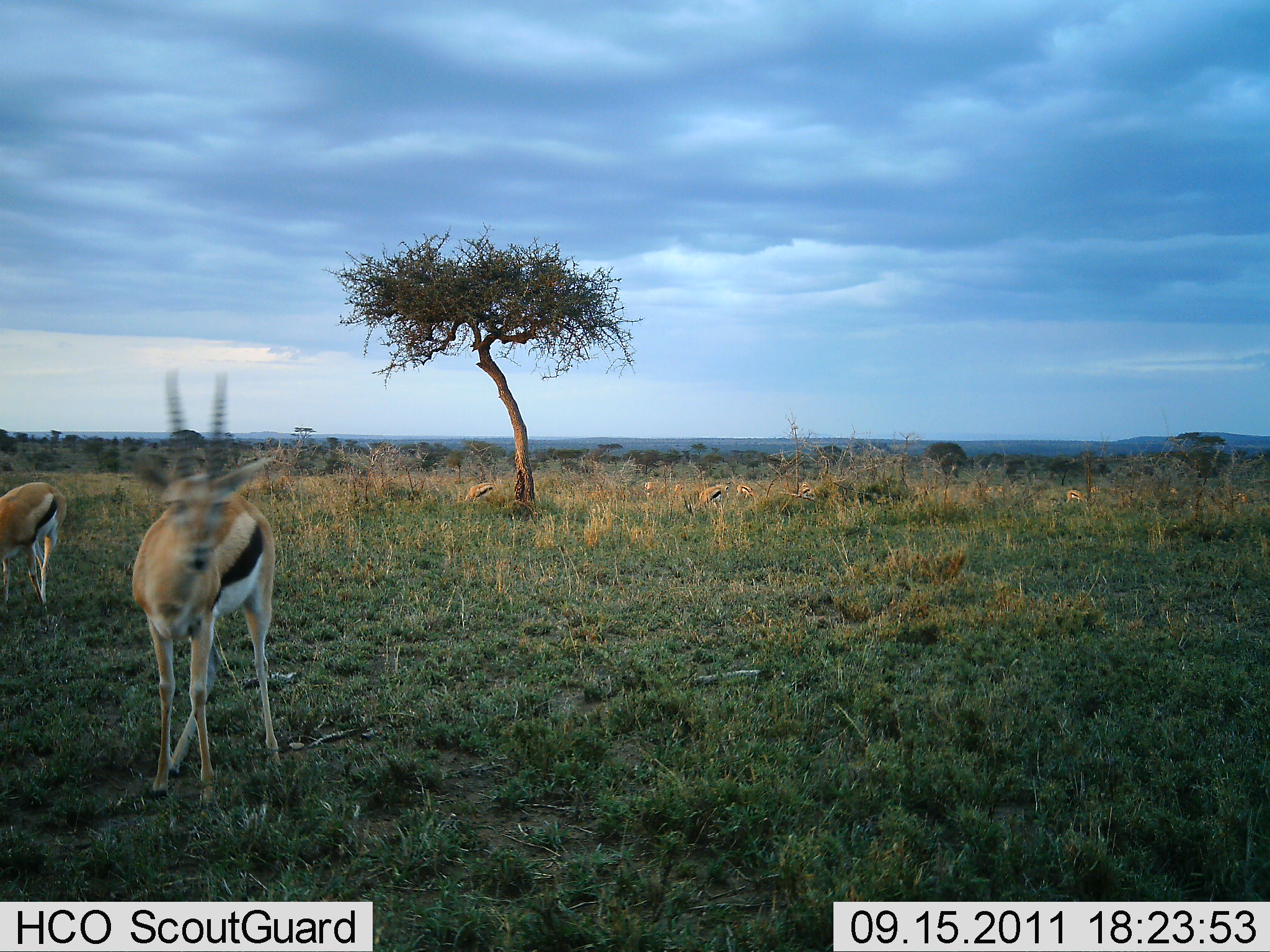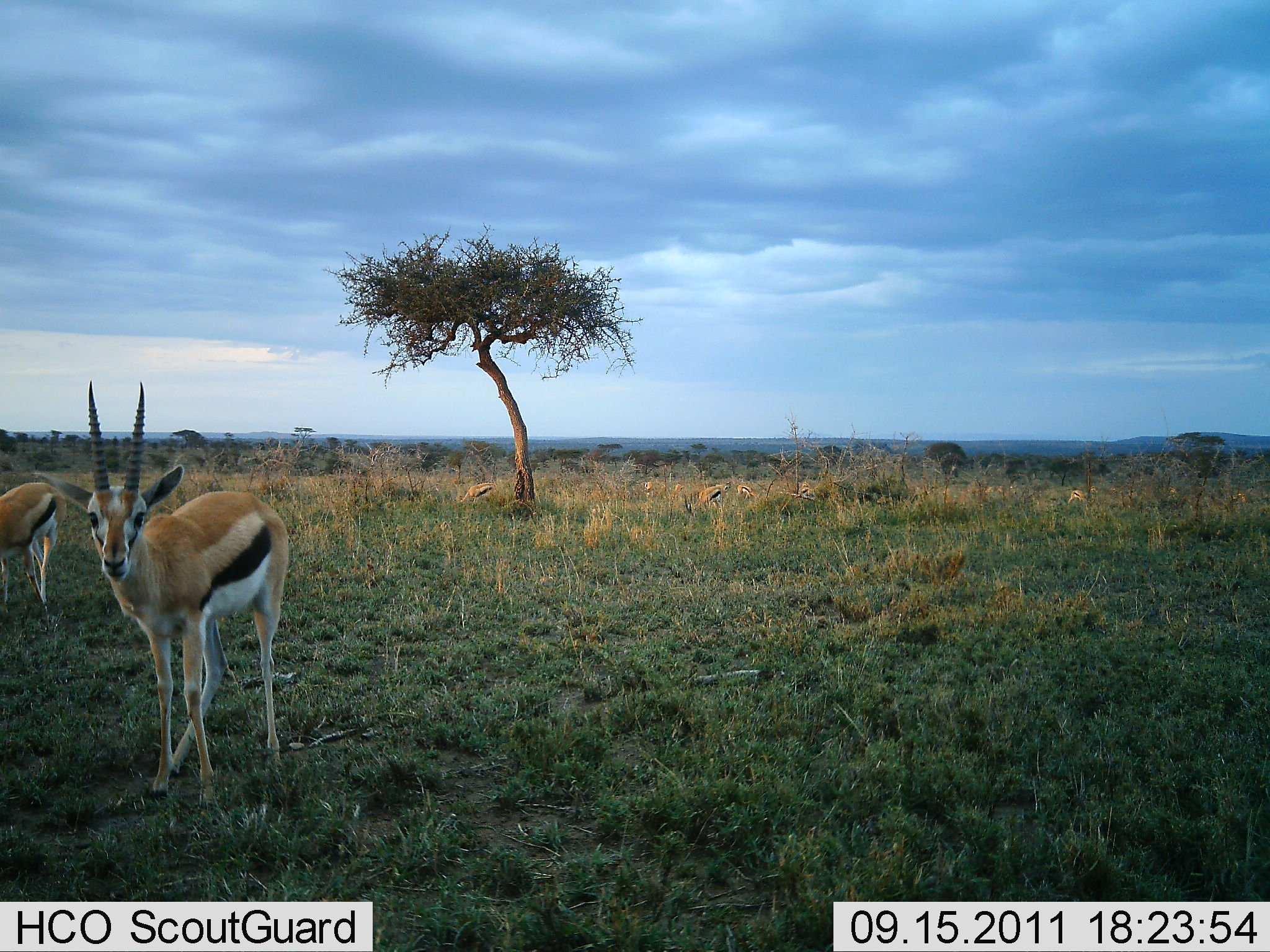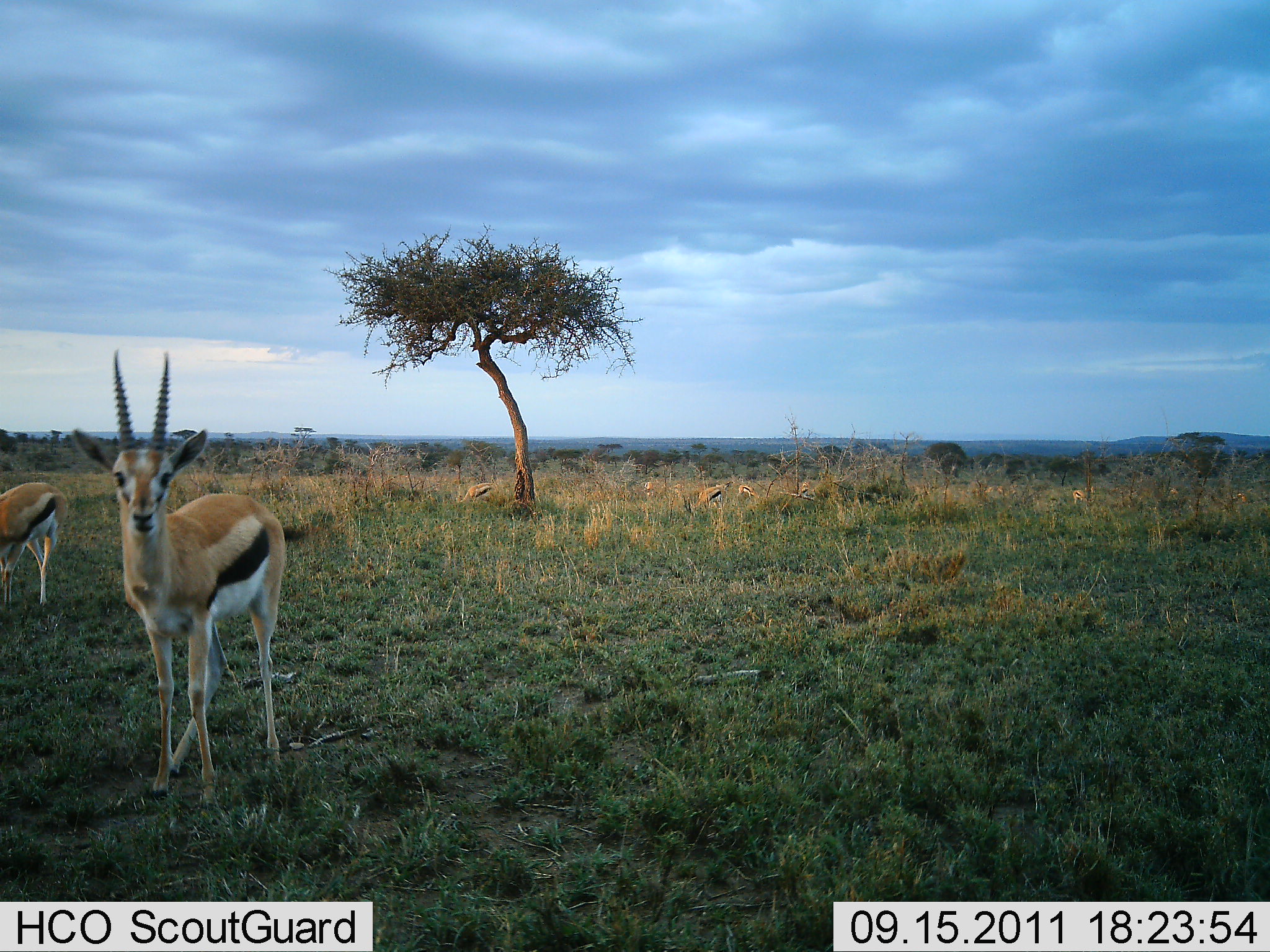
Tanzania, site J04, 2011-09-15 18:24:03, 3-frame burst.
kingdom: Animalia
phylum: Chordata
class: Mammalia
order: Artiodactyla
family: Bovidae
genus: Eudorcas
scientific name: Eudorcas thomsonii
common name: thomson's gazelle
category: gazellethomsons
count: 2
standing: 100%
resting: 0%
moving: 8%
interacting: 0%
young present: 0%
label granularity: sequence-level